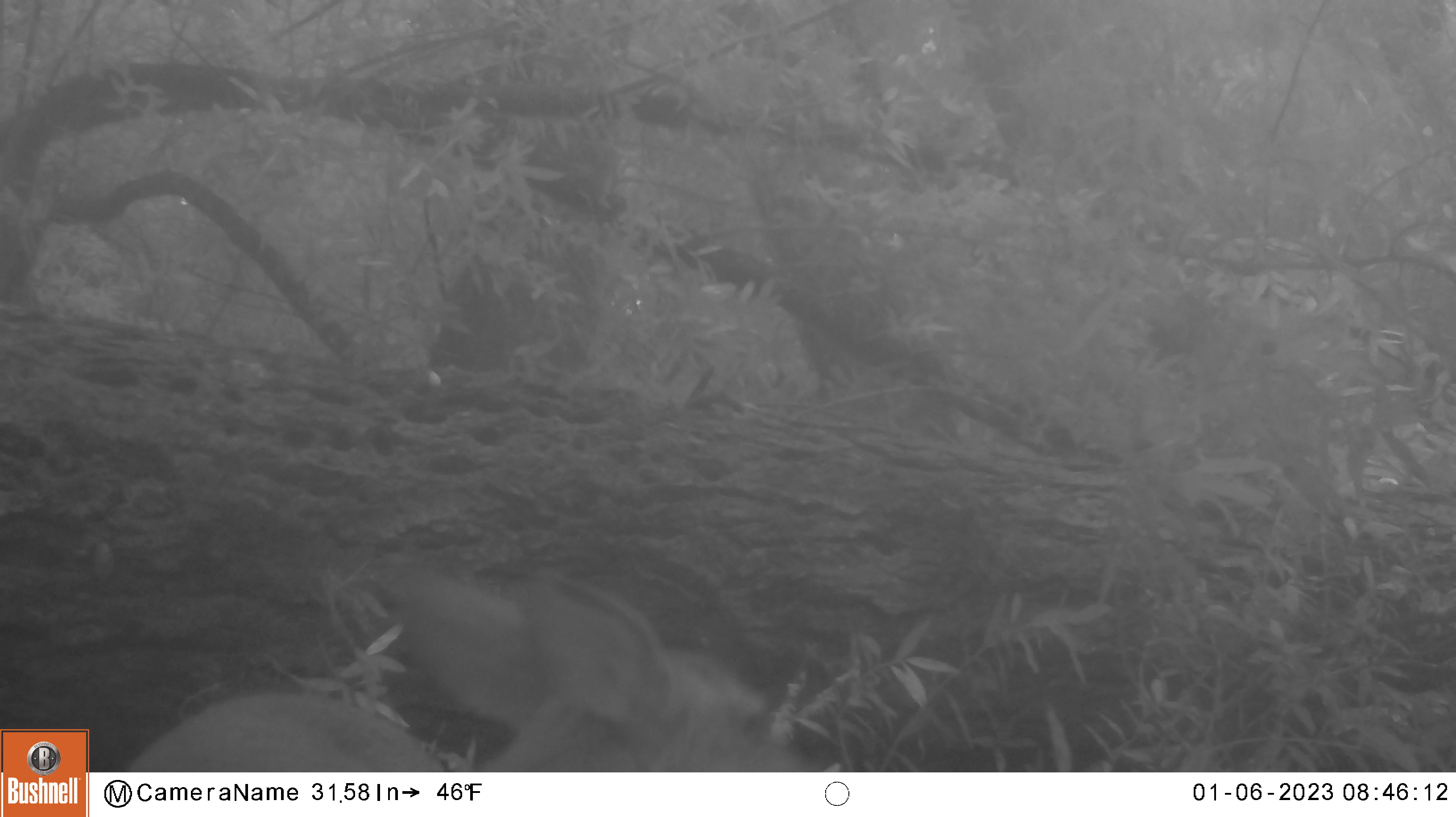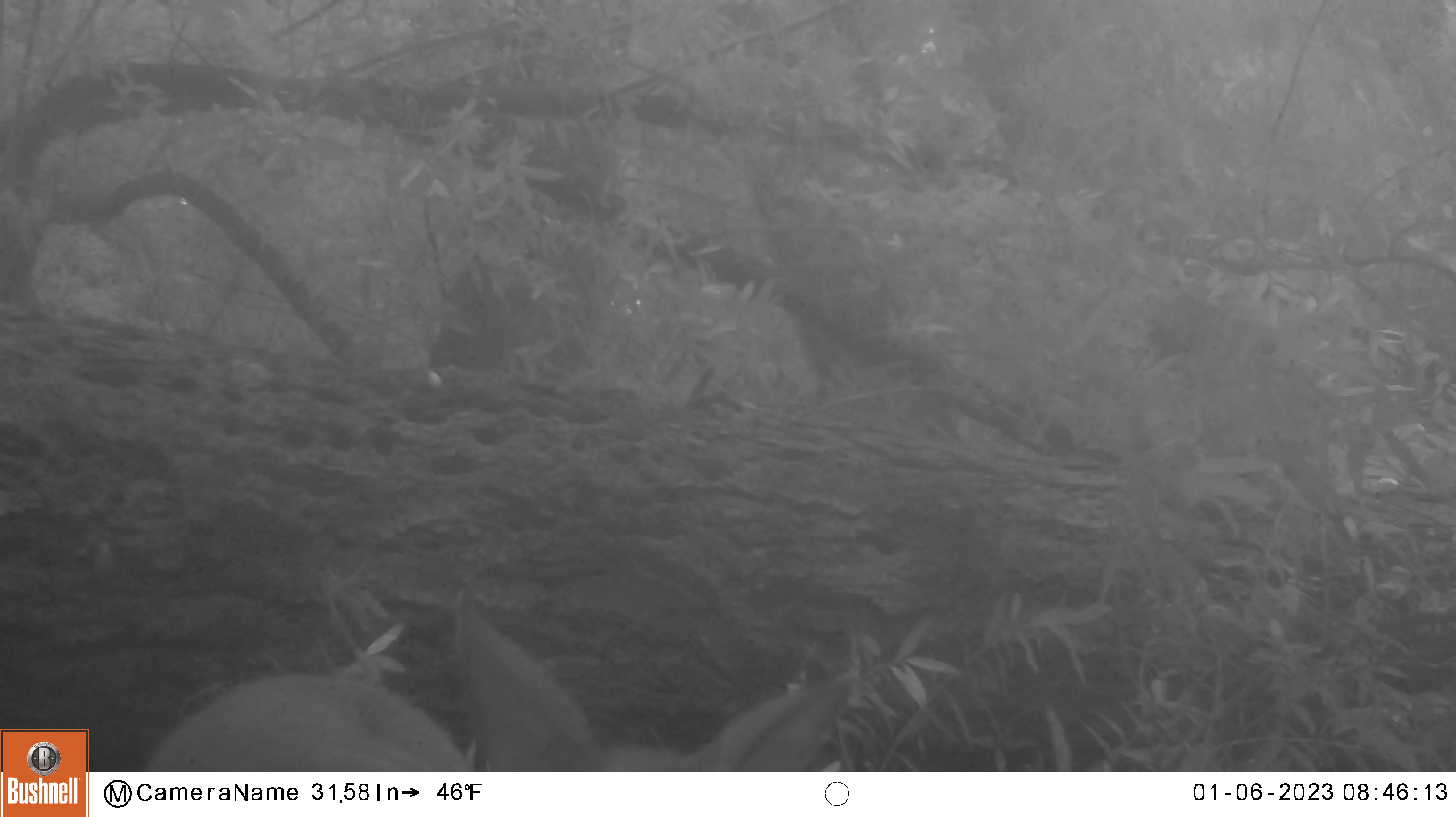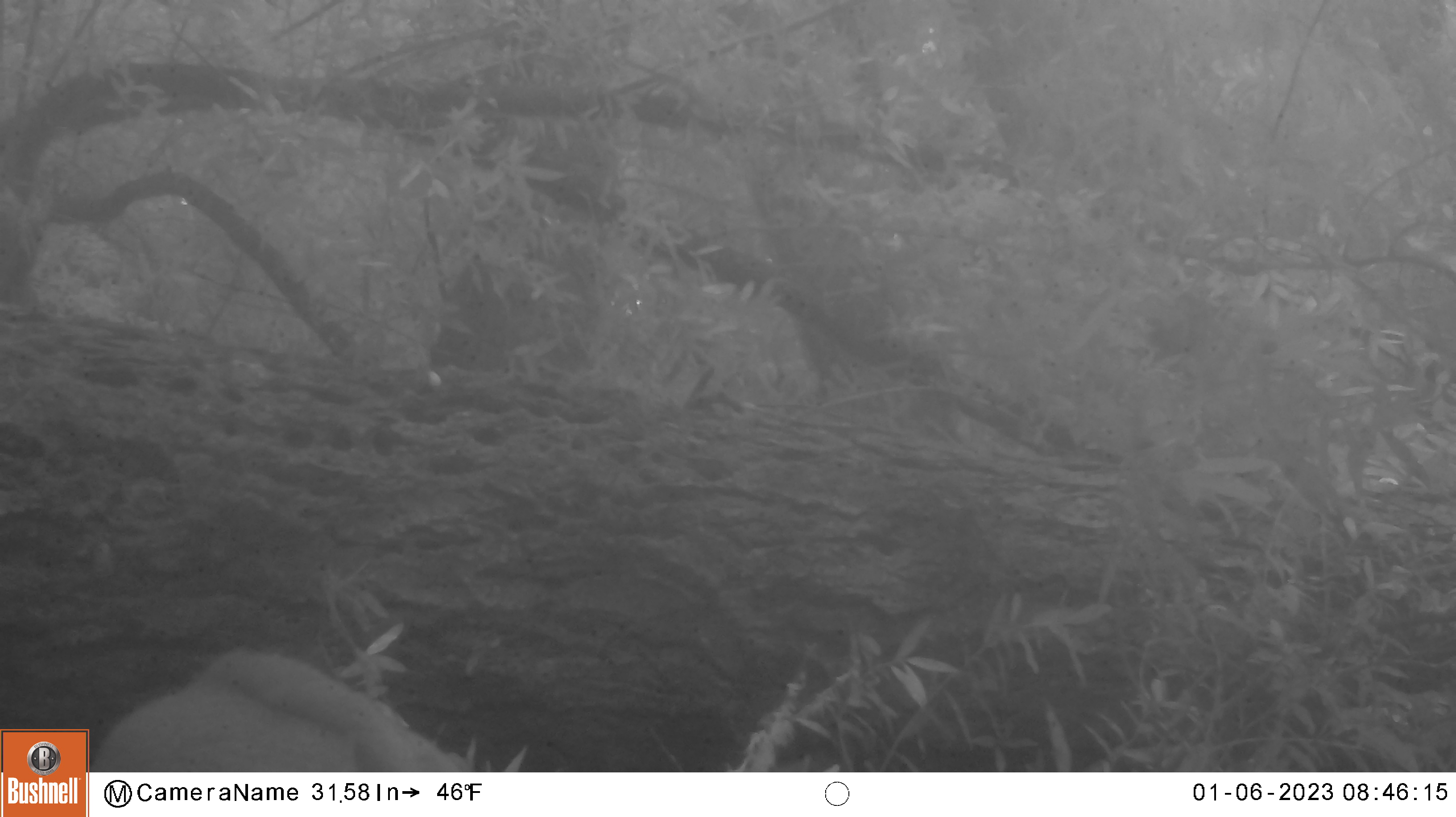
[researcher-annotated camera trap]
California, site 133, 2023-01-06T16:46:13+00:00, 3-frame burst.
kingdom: Animalia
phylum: Chordata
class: Mammalia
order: Artiodactyla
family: Cervidae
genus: Odocoileus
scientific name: Odocoileus hemionus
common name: mule deer